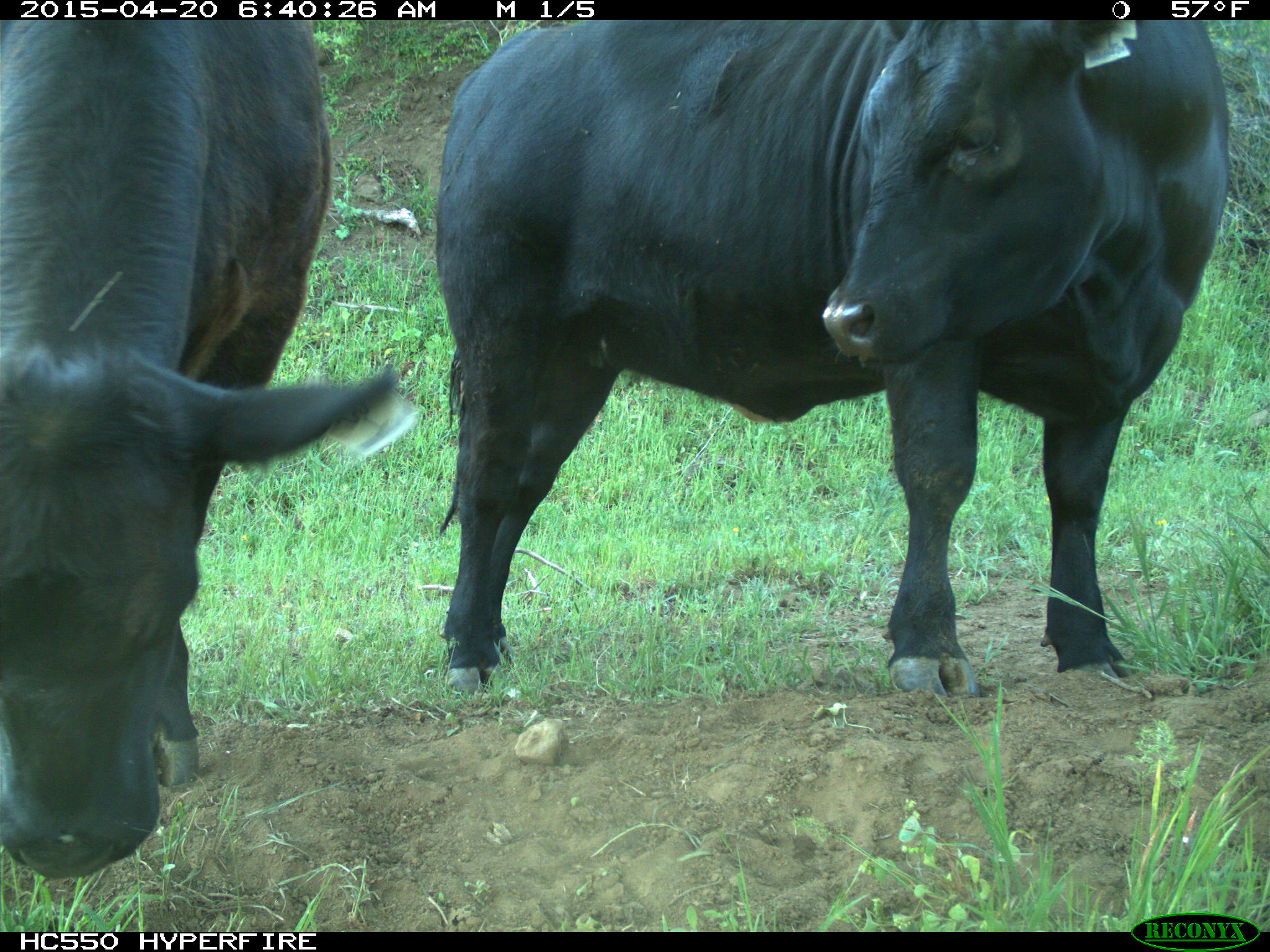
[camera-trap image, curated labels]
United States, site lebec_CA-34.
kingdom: Animalia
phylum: Chordata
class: Mammalia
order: Artiodactyla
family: Bovidae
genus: Bos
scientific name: Bos taurus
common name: domestic cow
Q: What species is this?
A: Bos taurus (domestic cow).